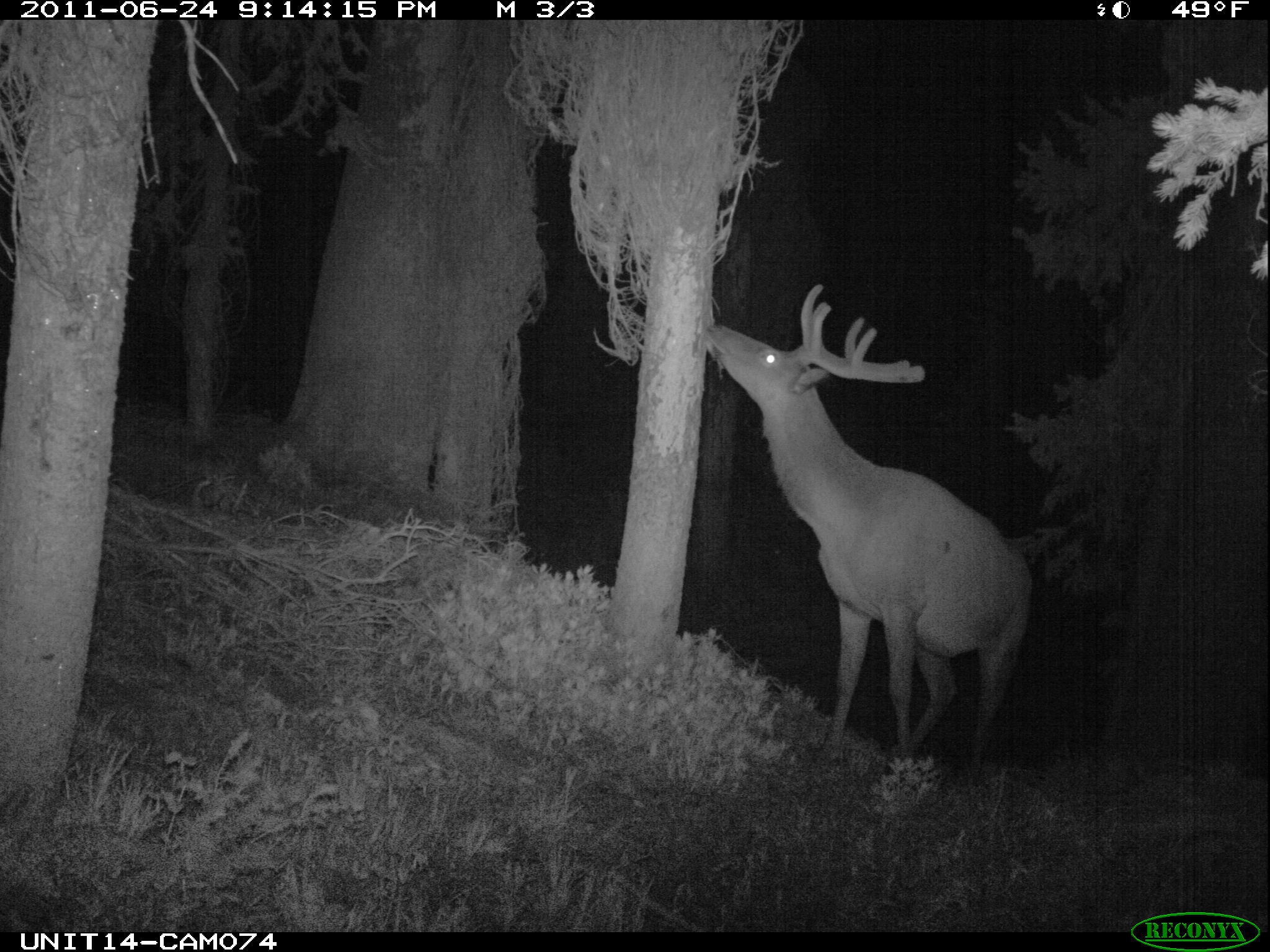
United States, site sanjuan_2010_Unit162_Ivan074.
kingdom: Animalia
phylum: Chordata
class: Mammalia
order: Artiodactyla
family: Cervidae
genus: Cervus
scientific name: Cervus elaphus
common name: red deer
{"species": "Cervus elaphus (red deer)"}